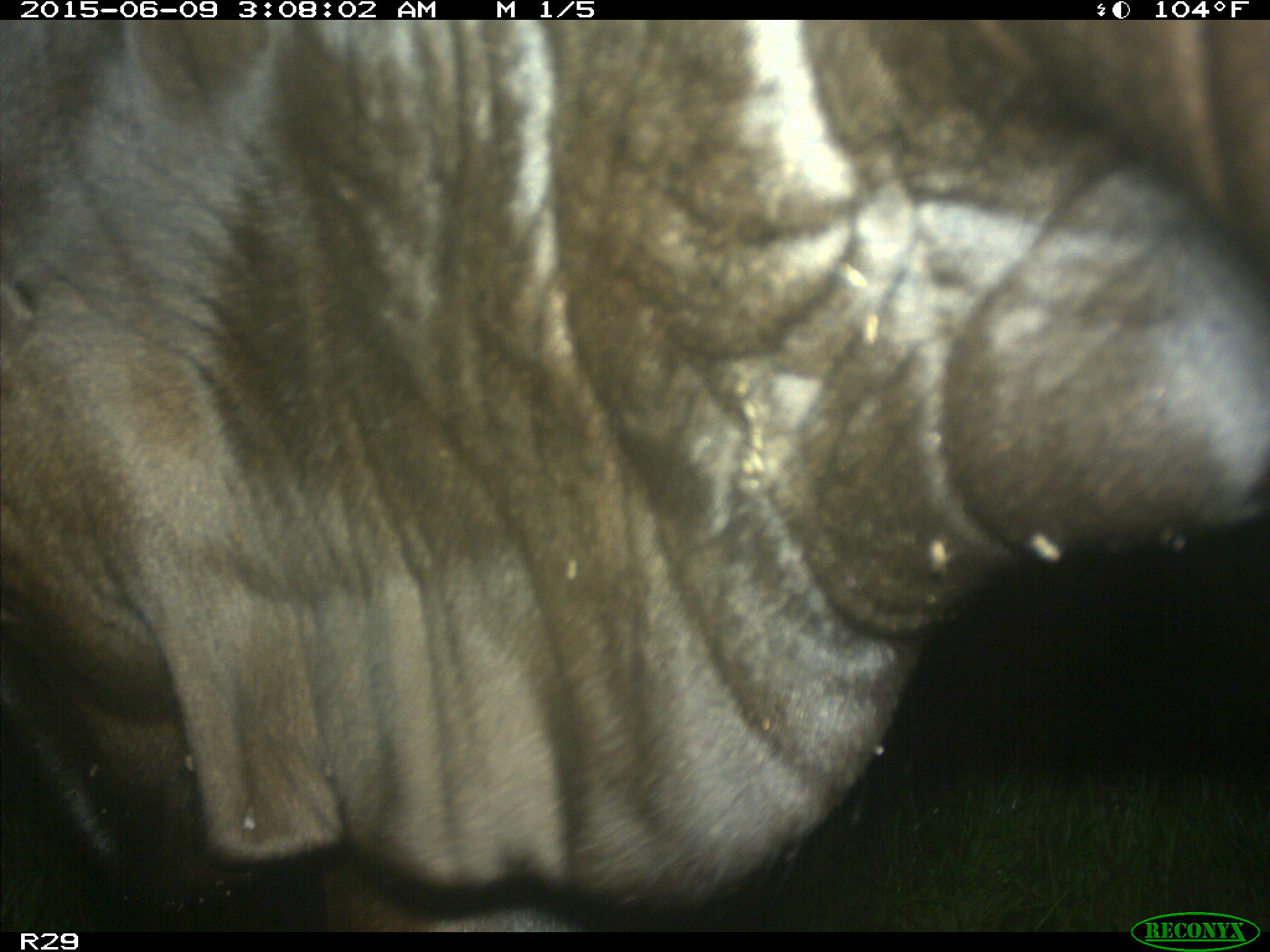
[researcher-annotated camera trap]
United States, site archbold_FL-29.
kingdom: Animalia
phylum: Chordata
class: Mammalia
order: Artiodactyla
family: Bovidae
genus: Bos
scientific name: Bos taurus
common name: domestic cow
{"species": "Bos taurus (domestic cow)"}